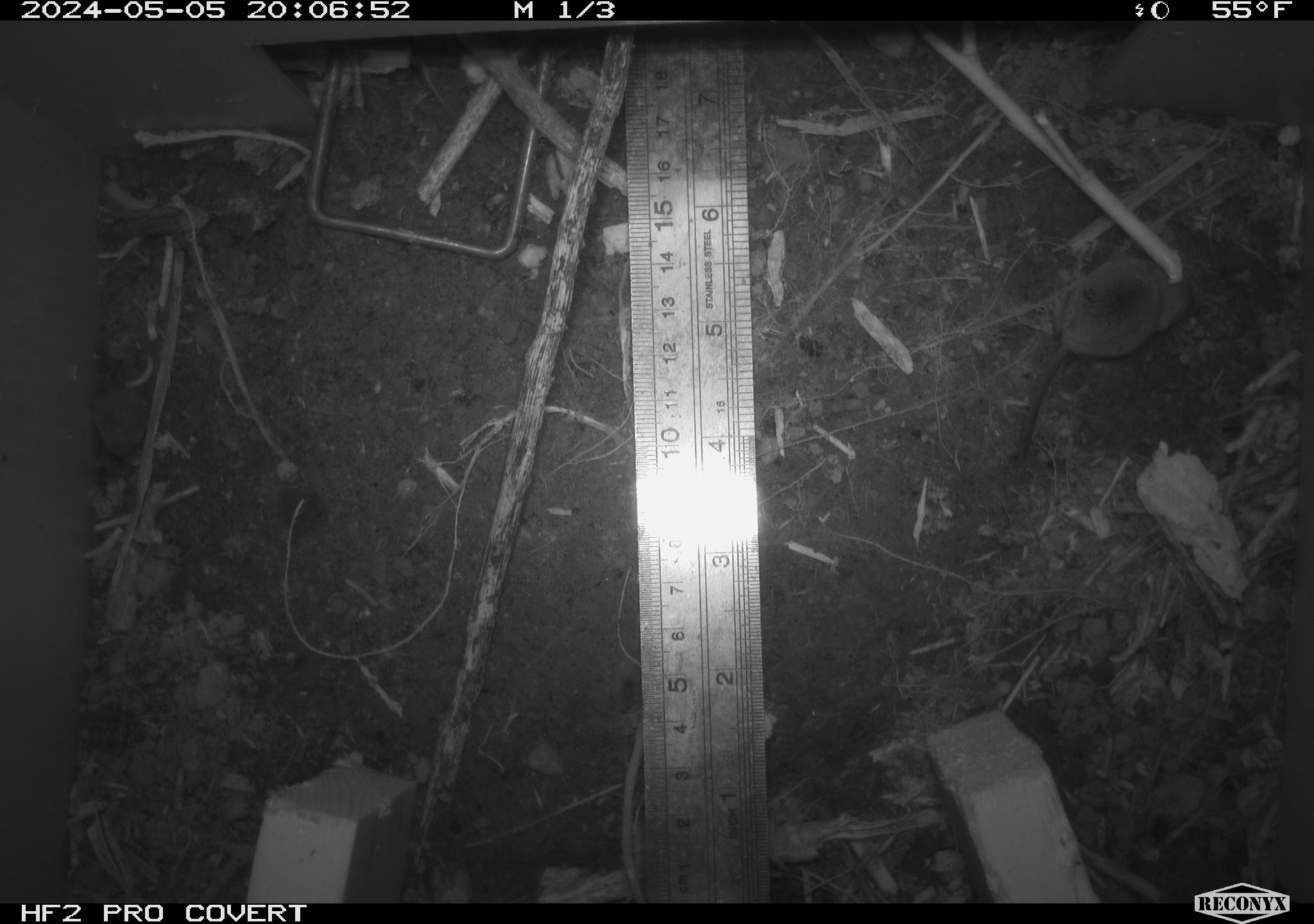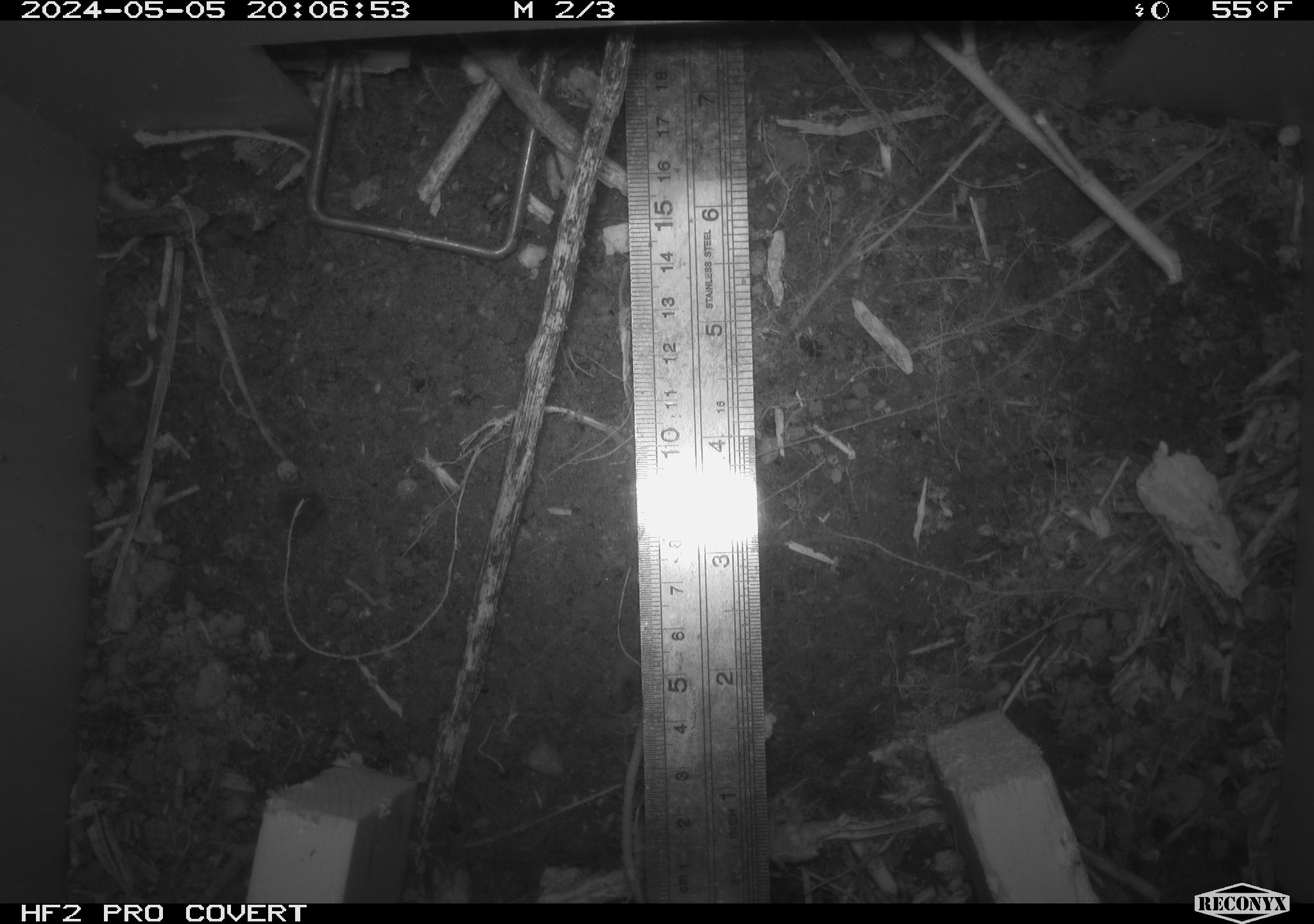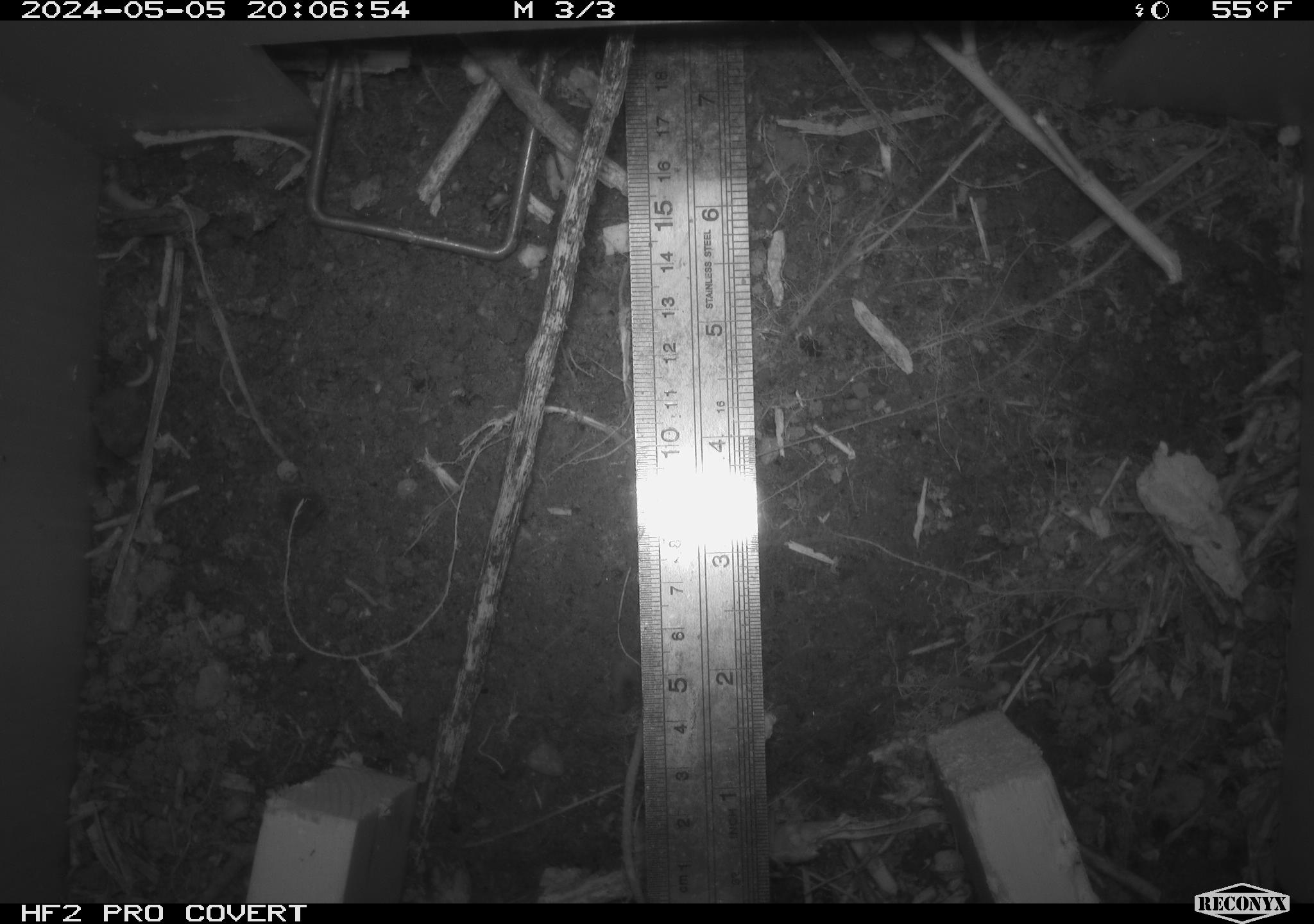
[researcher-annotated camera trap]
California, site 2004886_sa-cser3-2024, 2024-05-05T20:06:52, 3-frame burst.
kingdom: Animalia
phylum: Chordata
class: Mammalia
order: Rodentia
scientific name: Rodentia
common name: rodent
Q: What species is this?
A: Rodent (Rodentia).